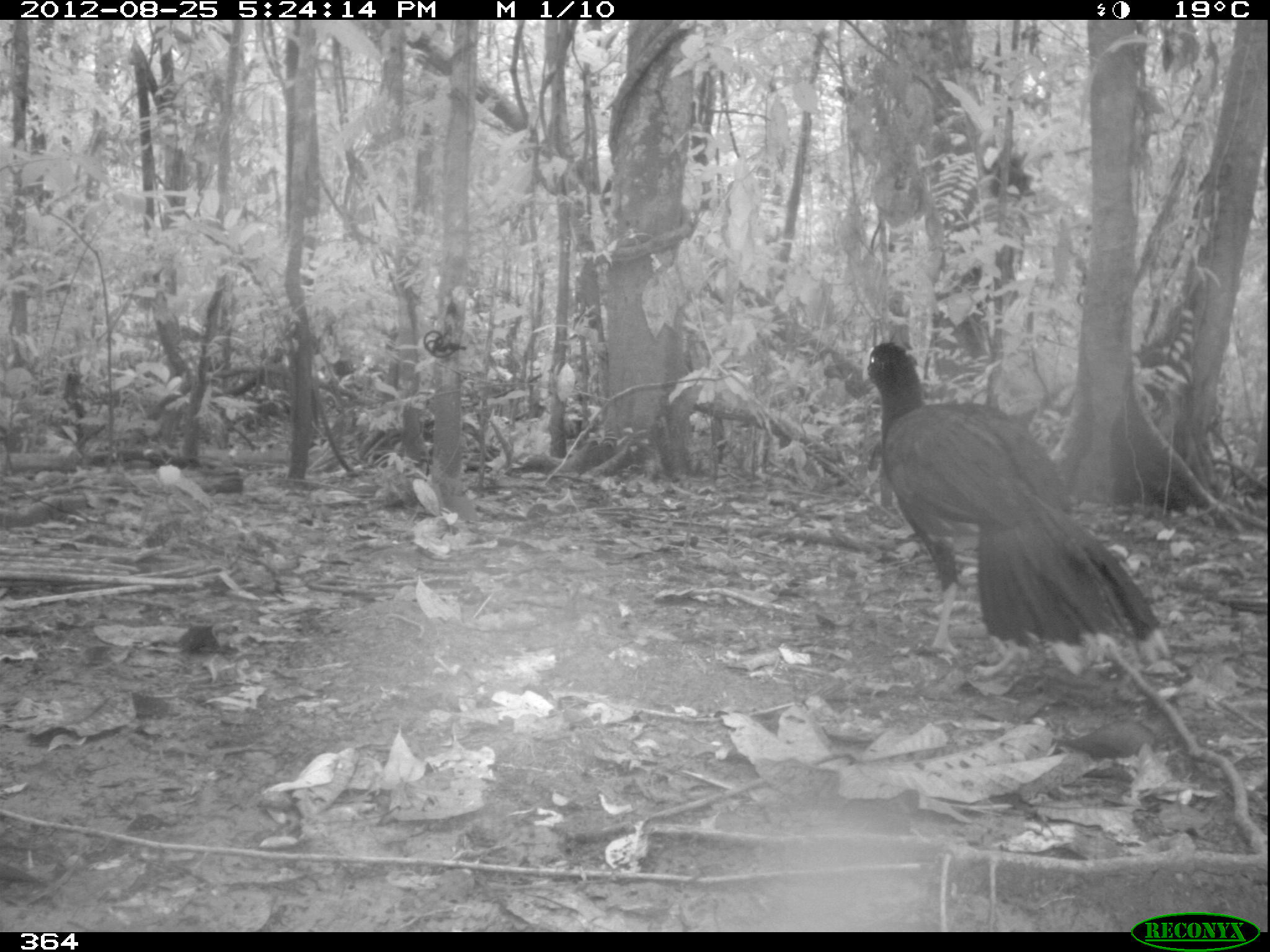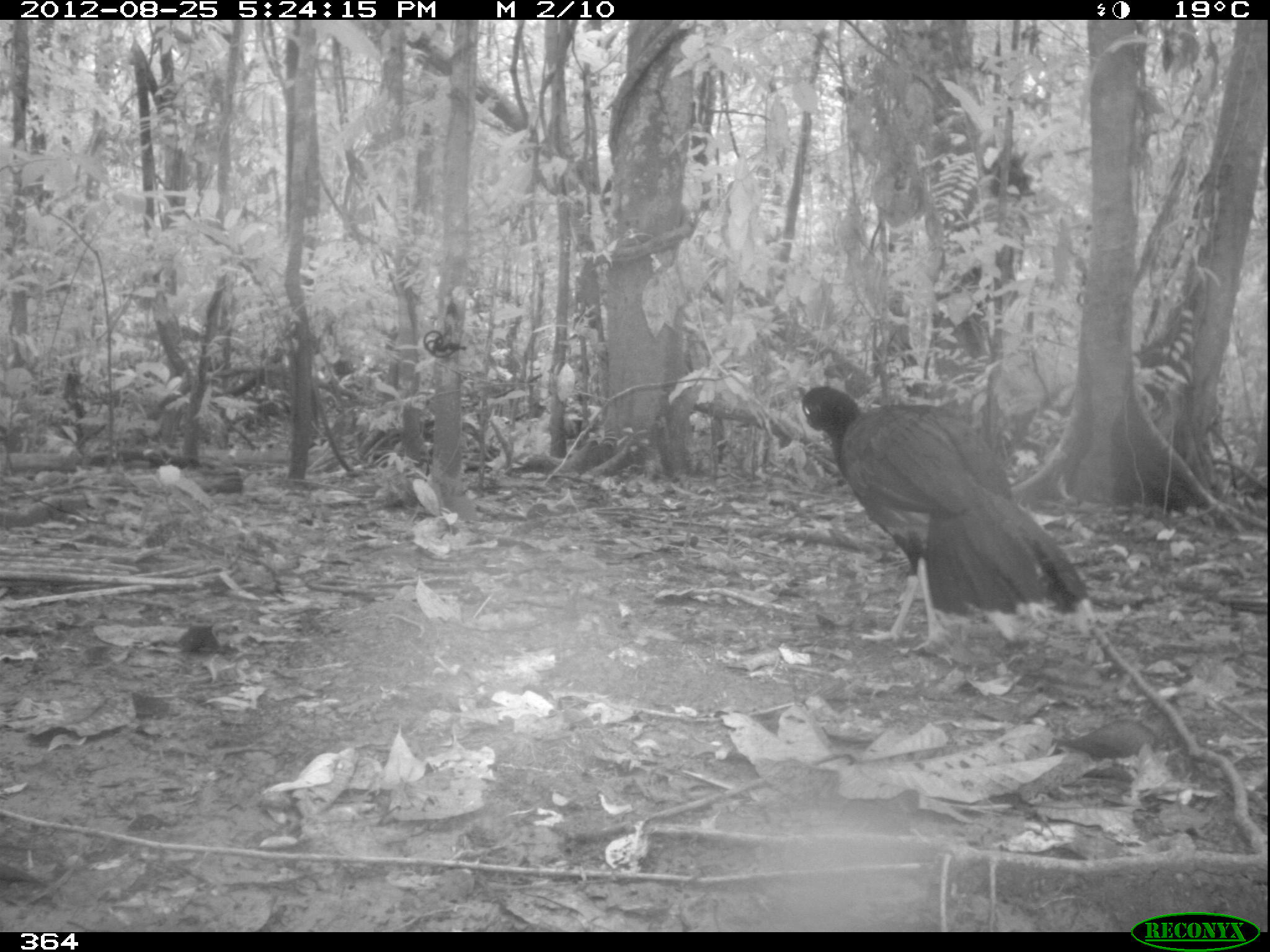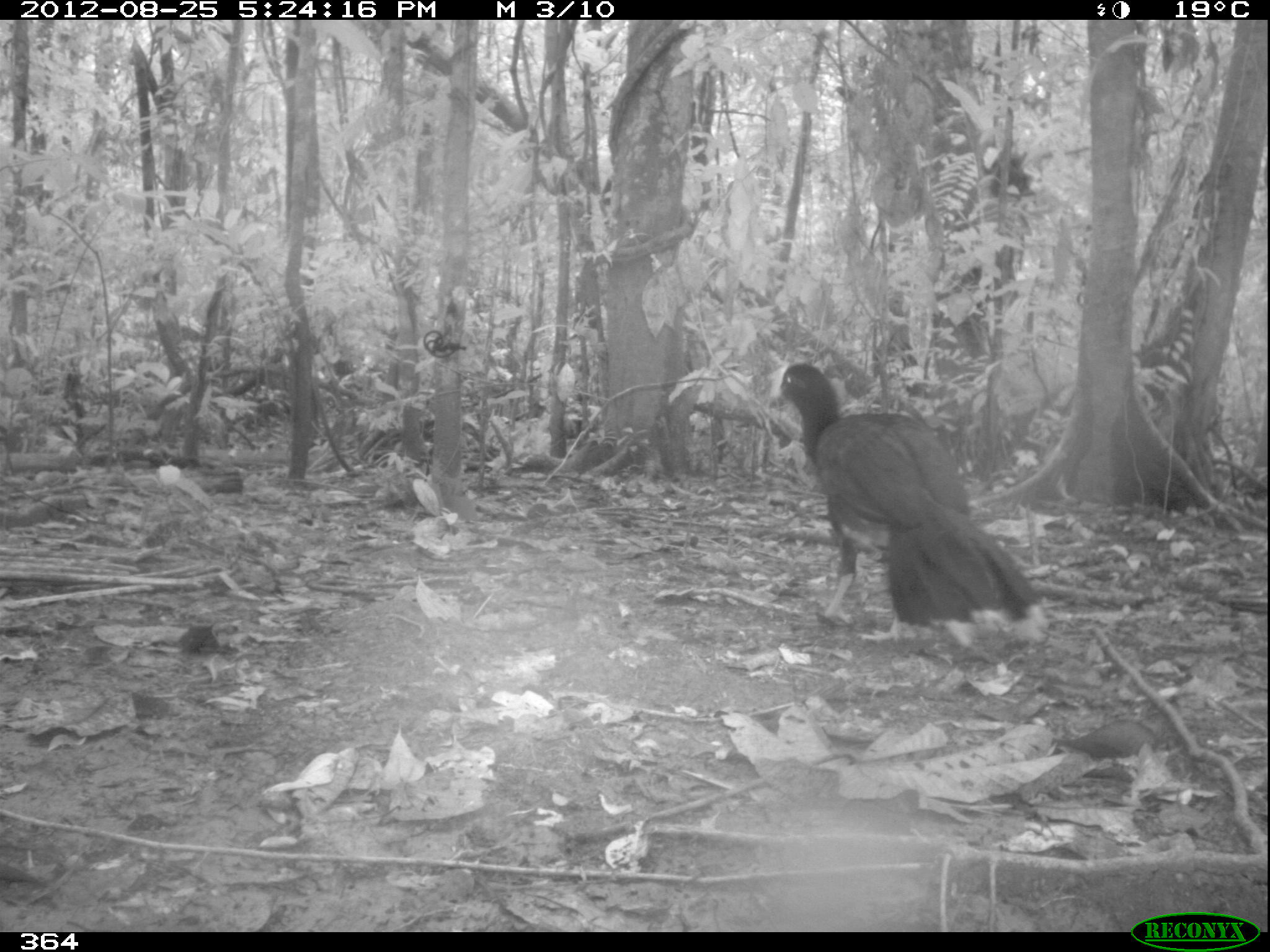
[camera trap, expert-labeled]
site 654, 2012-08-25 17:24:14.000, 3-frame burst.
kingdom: Animalia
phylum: Chordata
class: Aves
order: Galliformes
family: Cracidae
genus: Mitu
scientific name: Mitu tuberosum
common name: razor-billed curassow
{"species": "Mitu tuberosum (razor-billed curassow)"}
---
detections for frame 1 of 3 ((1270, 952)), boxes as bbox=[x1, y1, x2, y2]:
mitu tuberosum: bbox=[861, 342, 1170, 674]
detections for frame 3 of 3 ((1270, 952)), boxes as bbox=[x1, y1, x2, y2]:
mitu tuberosum: bbox=[767, 362, 1044, 646]